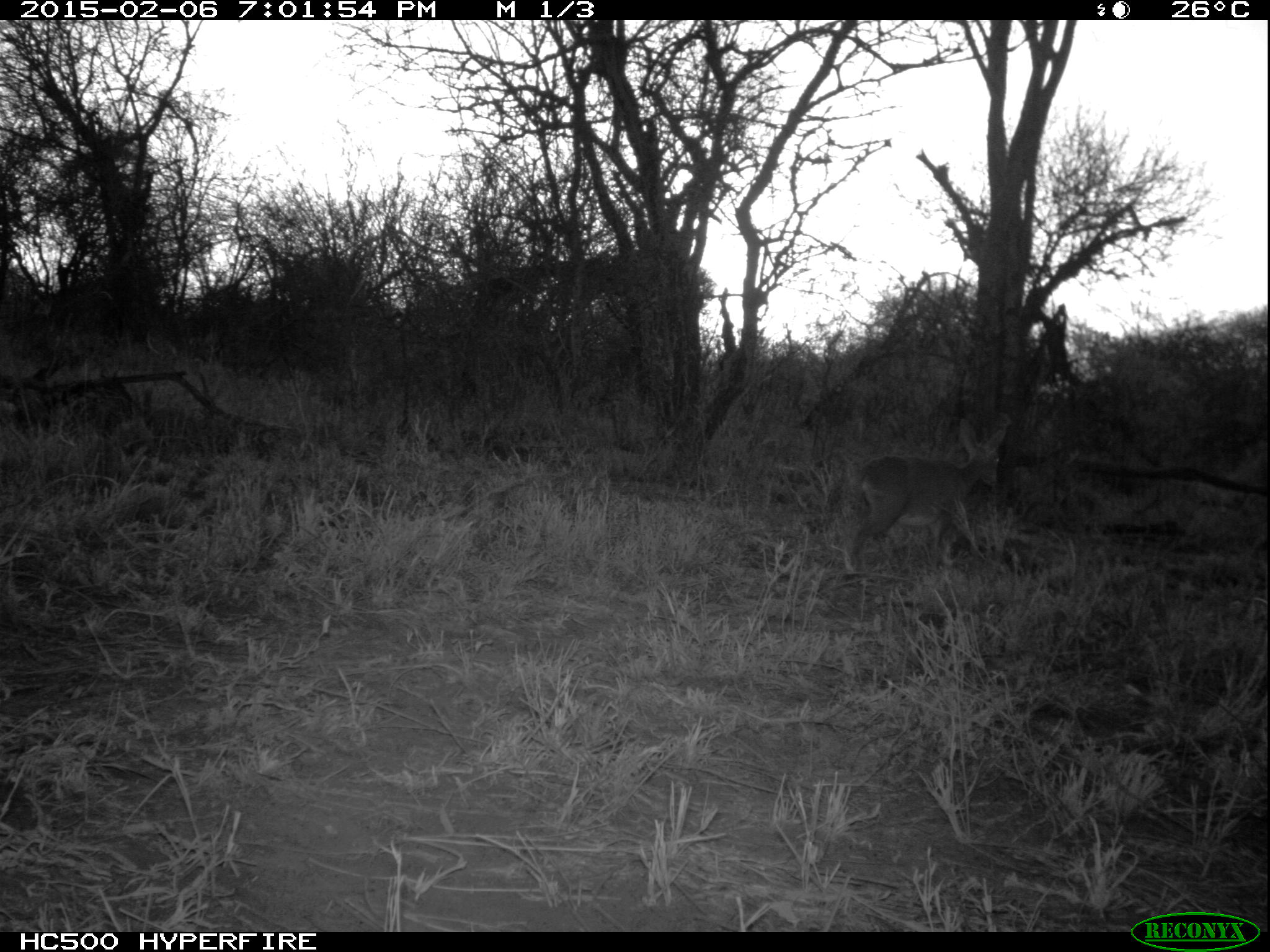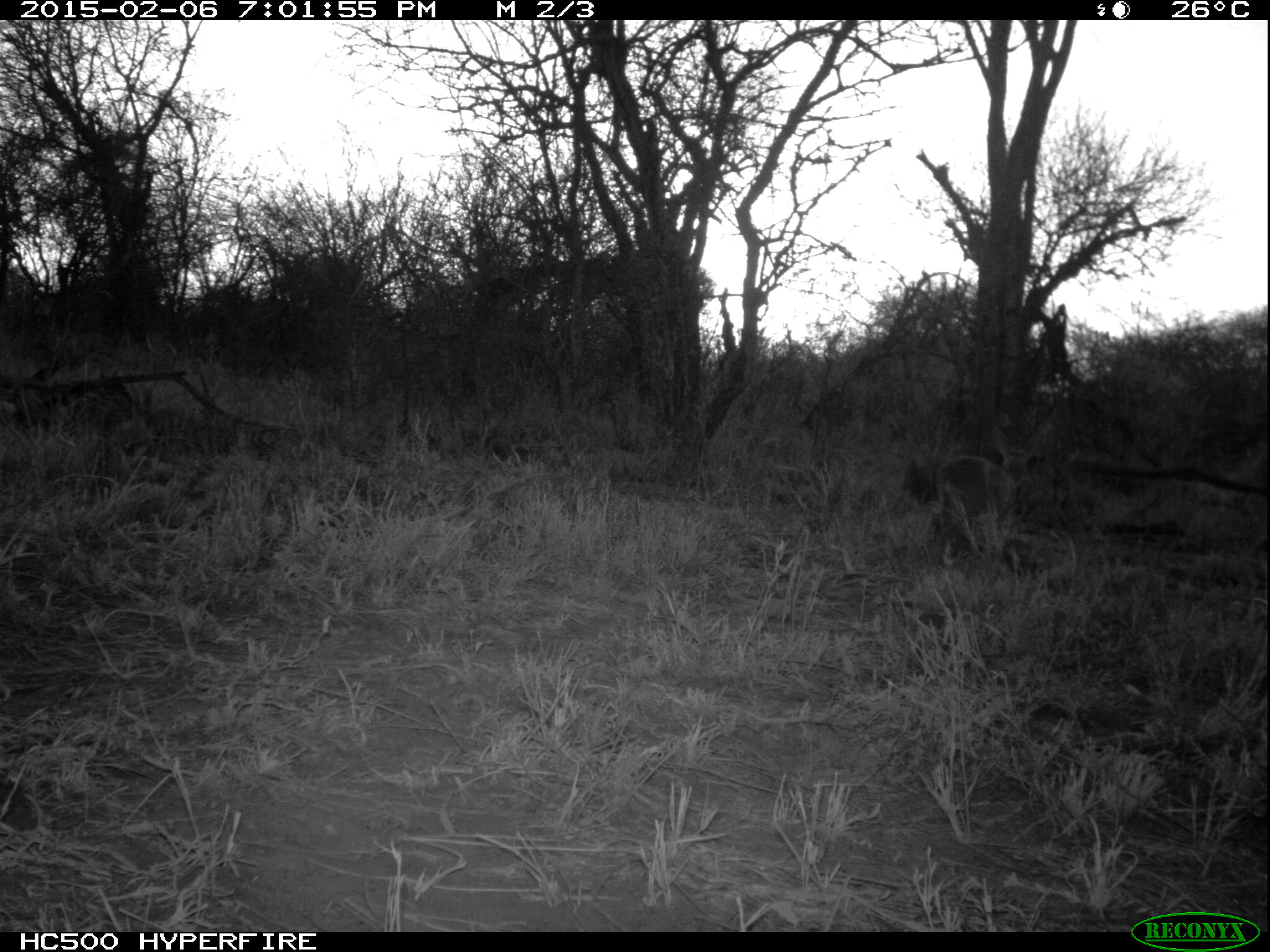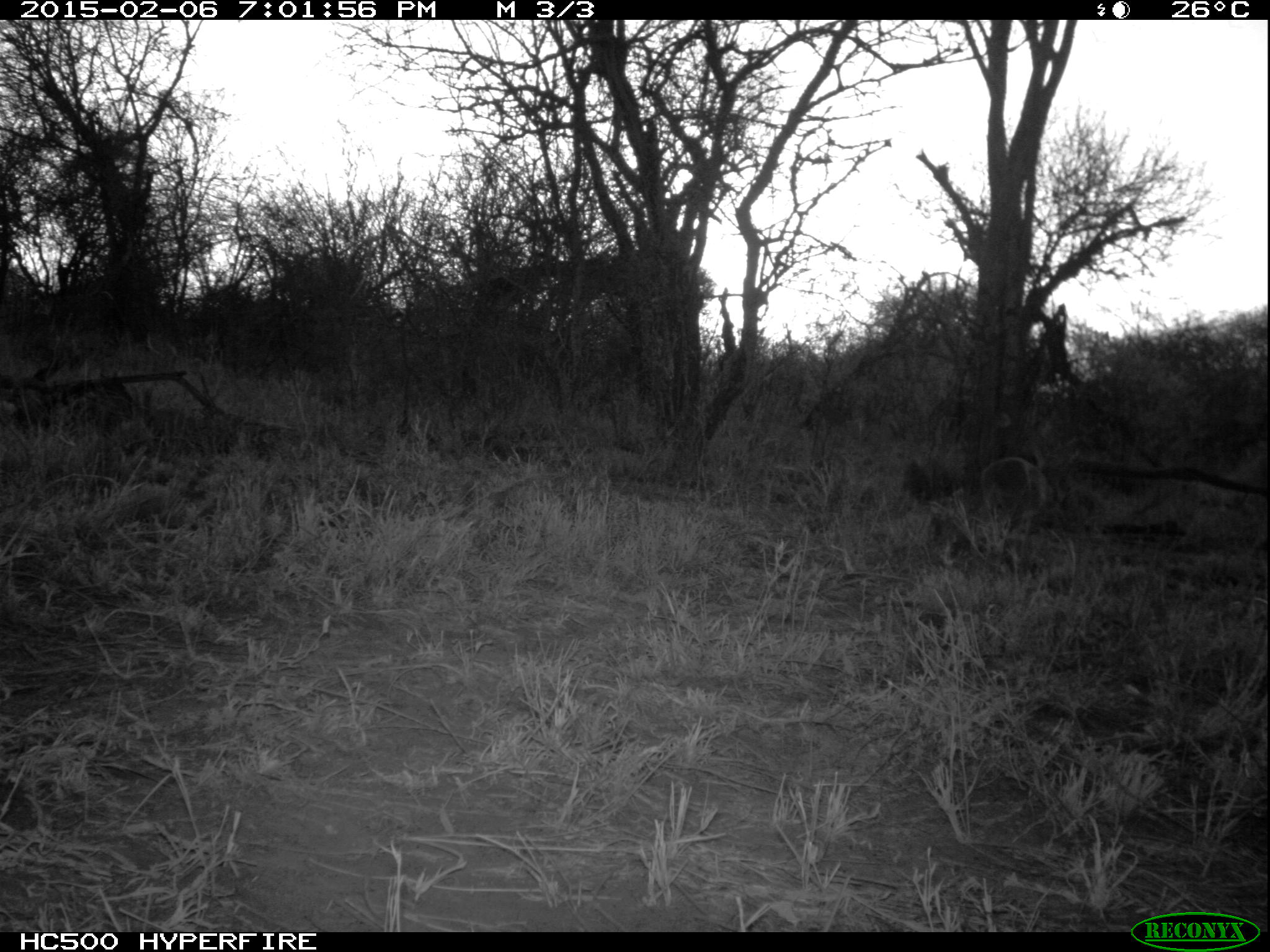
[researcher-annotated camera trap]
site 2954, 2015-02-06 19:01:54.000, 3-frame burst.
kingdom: Animalia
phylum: Chordata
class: Mammalia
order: Artiodactyla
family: Bovidae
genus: Madoqua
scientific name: Madoqua guentheri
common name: günther's dik-dik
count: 1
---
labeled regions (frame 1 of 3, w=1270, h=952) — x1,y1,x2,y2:
madoqua guentheri: 843,417,1005,576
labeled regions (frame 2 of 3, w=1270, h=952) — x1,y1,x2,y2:
madoqua guentheri: 935,414,1053,570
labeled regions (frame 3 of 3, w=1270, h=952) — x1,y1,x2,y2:
madoqua guentheri: 976,456,1053,544